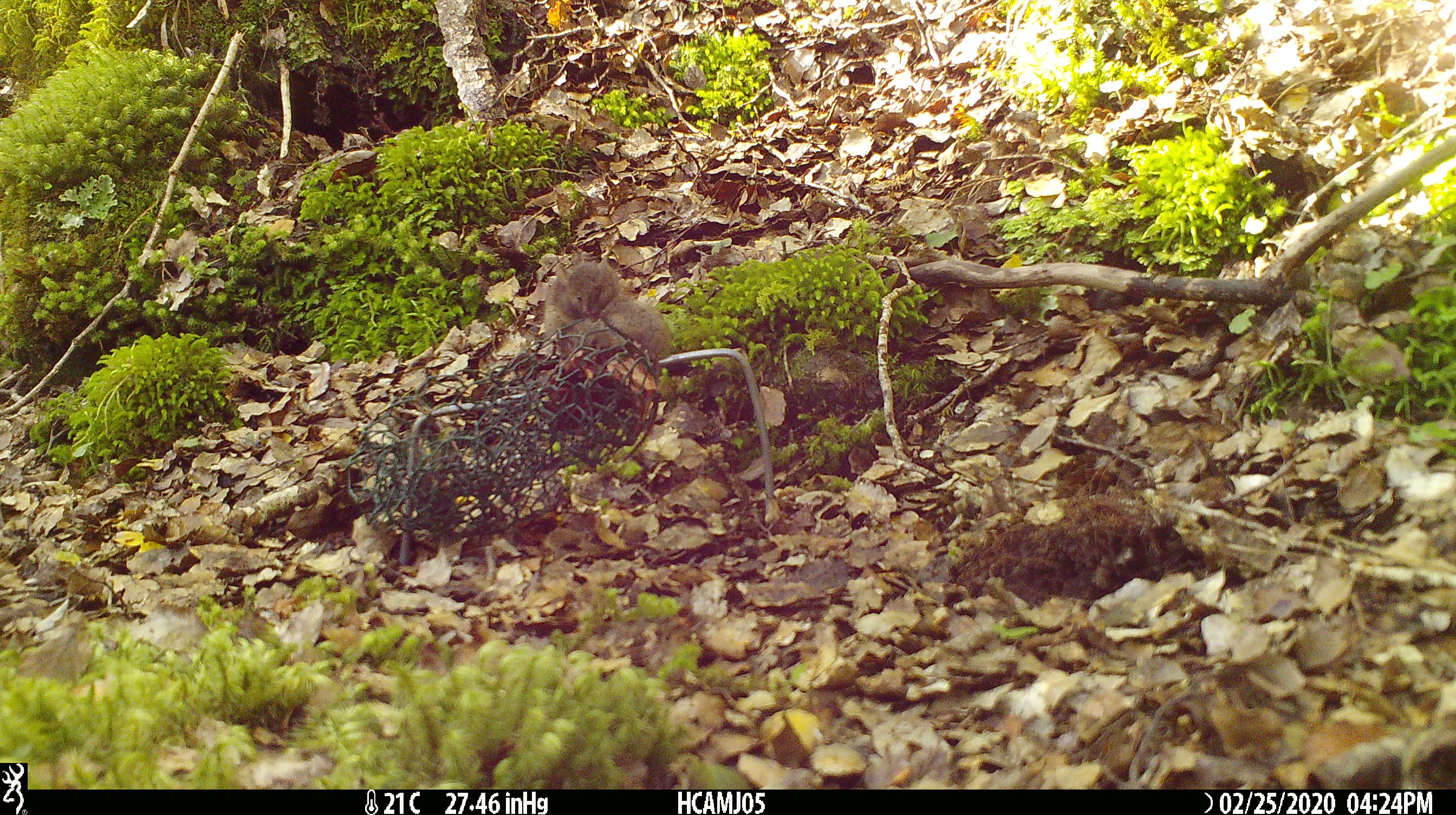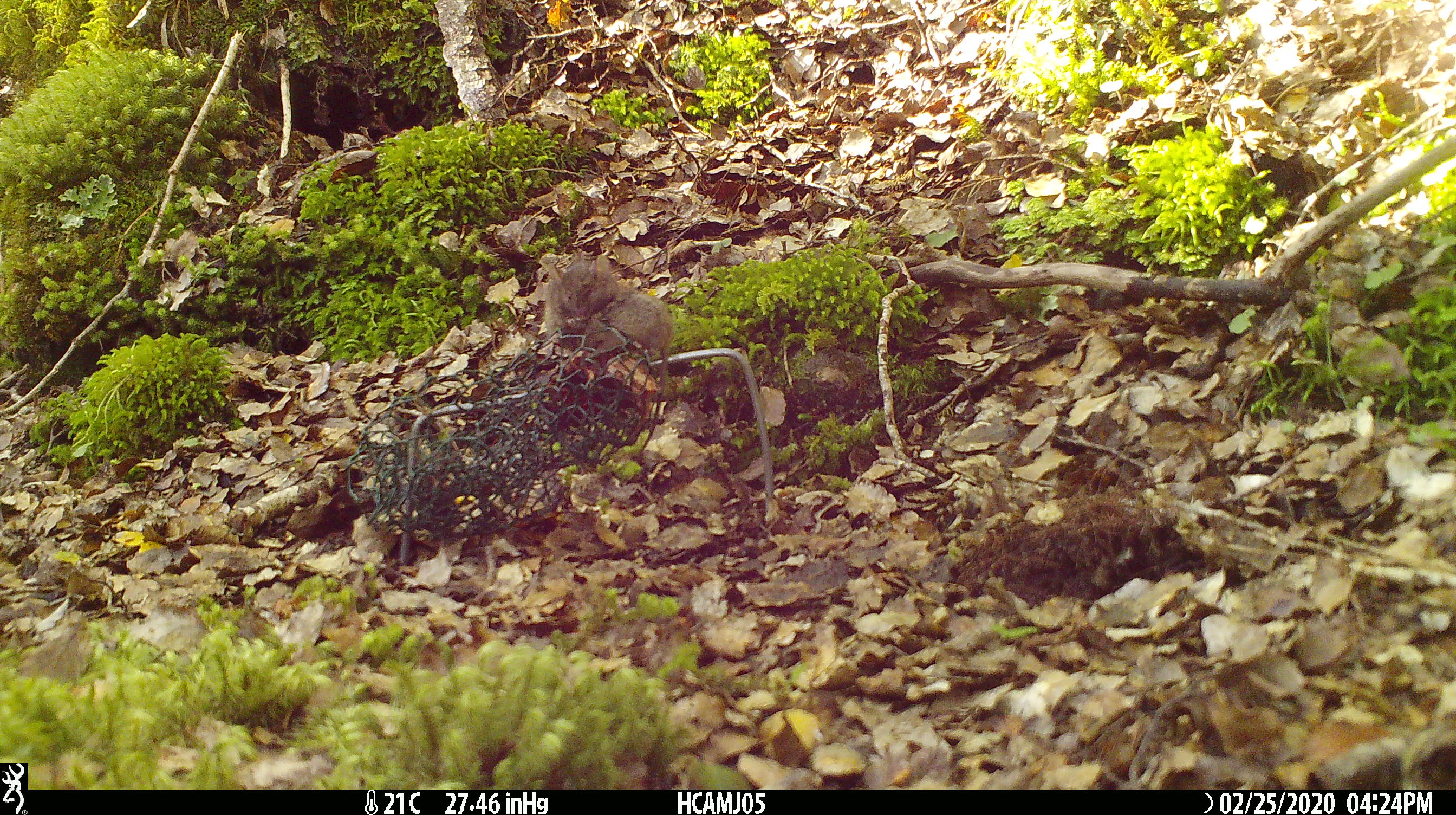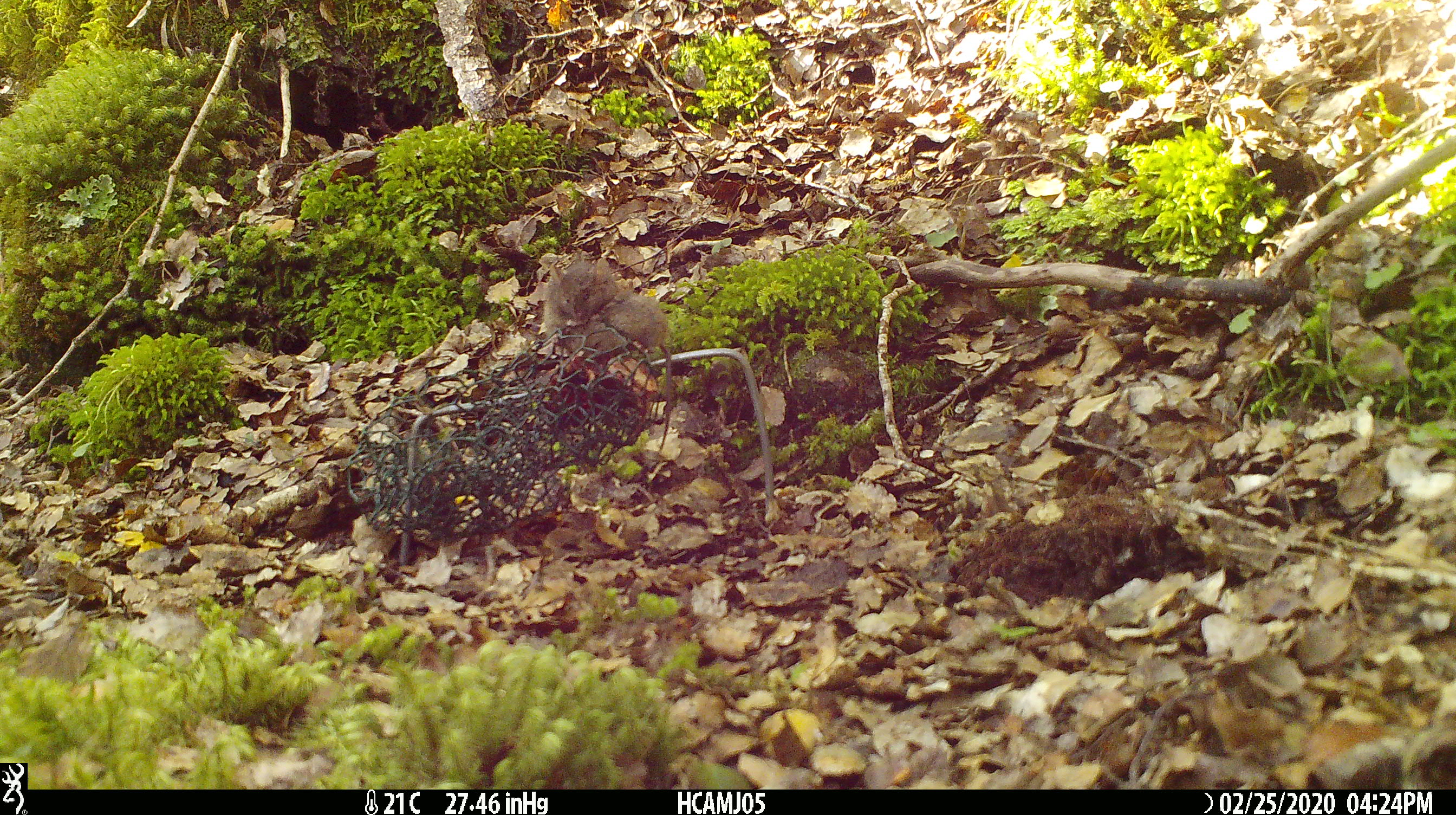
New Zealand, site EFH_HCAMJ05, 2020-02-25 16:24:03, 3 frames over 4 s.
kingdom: Animalia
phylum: Chordata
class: Mammalia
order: Rodentia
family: Muridae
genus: Mus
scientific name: Mus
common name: mouse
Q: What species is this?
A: Mouse (Mus).